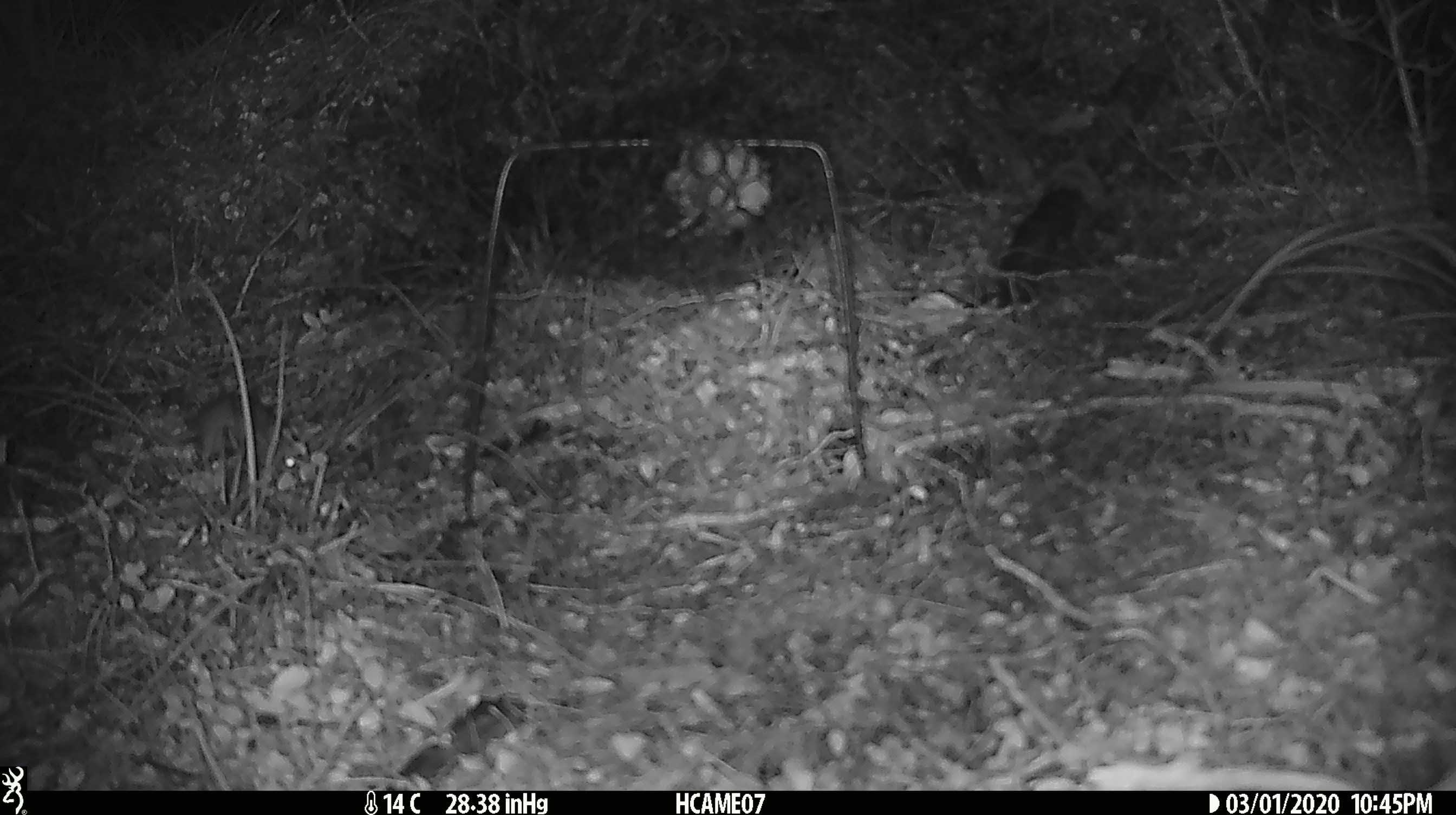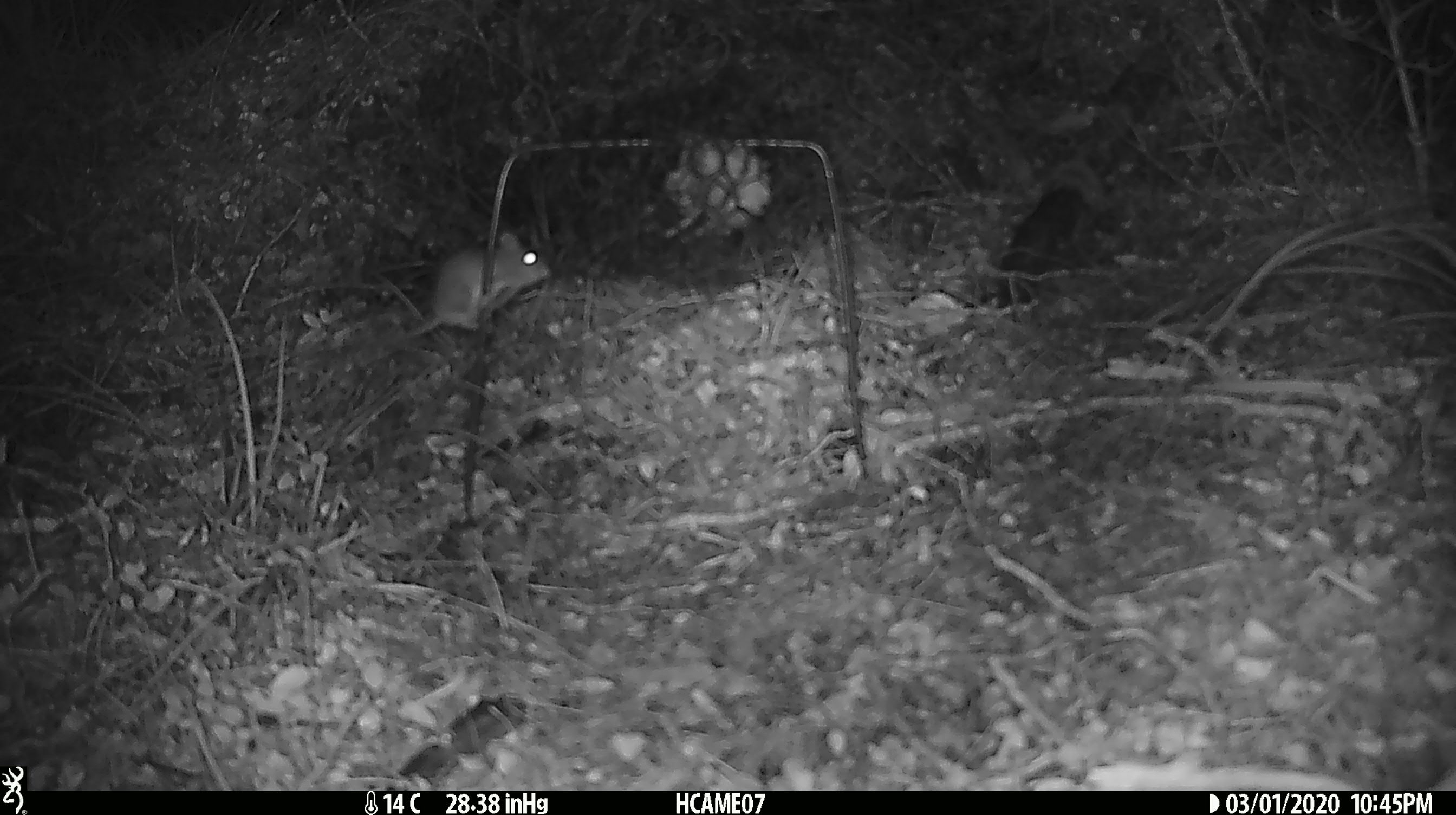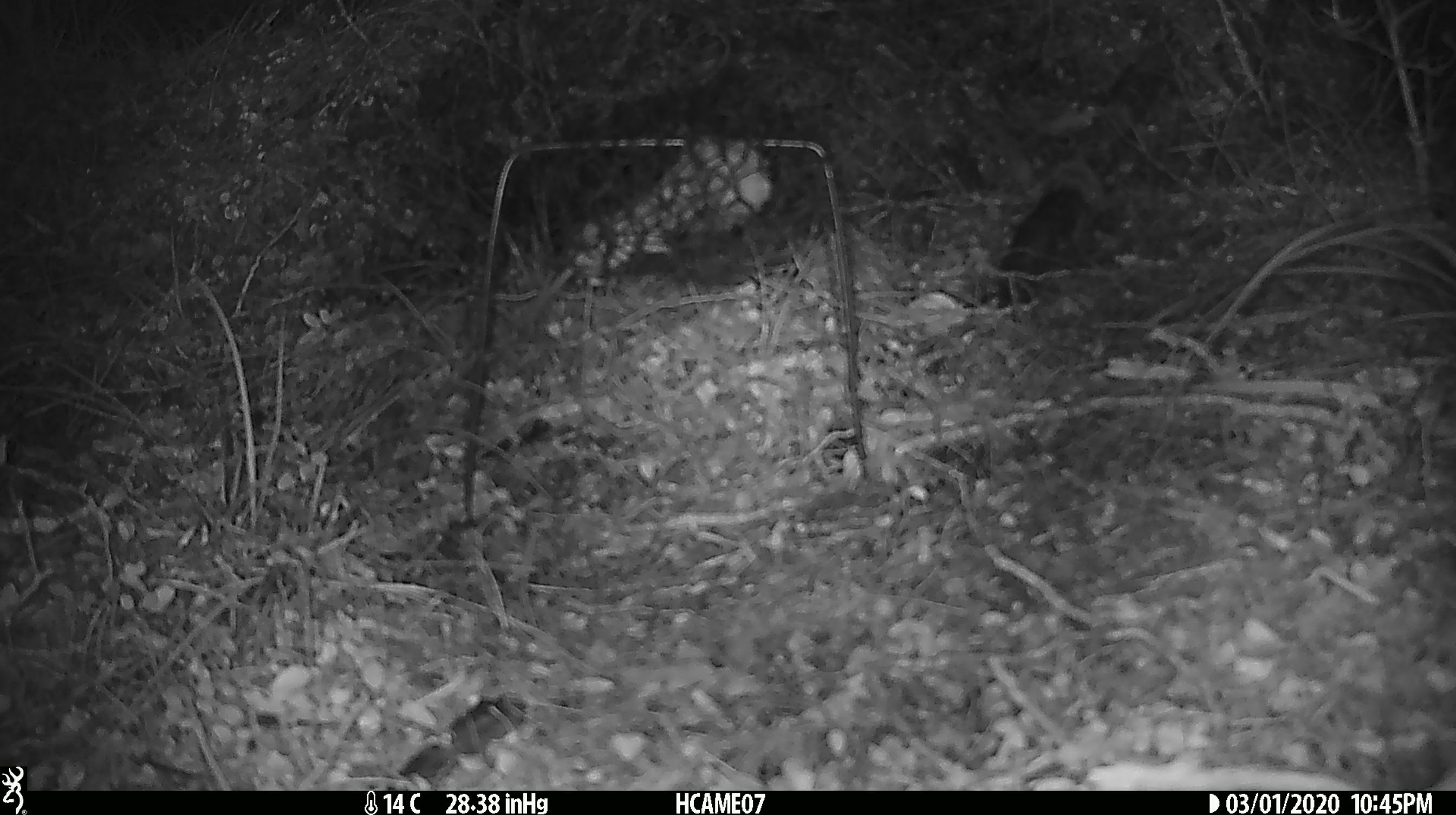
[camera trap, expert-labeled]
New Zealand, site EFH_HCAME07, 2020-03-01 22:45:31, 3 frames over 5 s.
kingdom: Animalia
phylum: Chordata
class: Mammalia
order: Rodentia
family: Muridae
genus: Mus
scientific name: Mus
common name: mouse